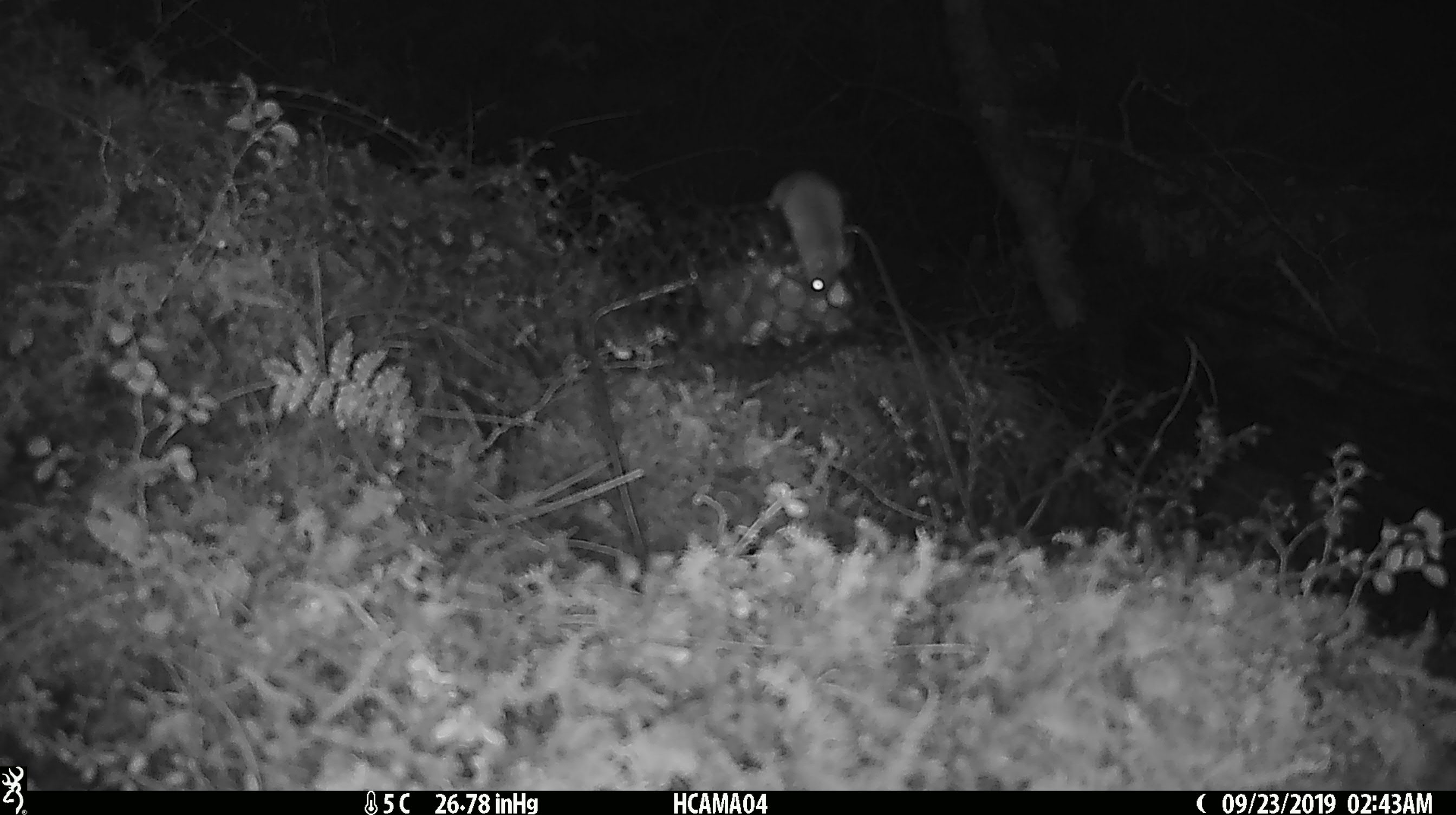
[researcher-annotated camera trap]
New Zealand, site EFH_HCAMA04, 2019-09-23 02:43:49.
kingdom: Animalia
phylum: Chordata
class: Mammalia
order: Rodentia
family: Muridae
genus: Mus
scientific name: Mus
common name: mouse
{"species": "mouse (Mus)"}